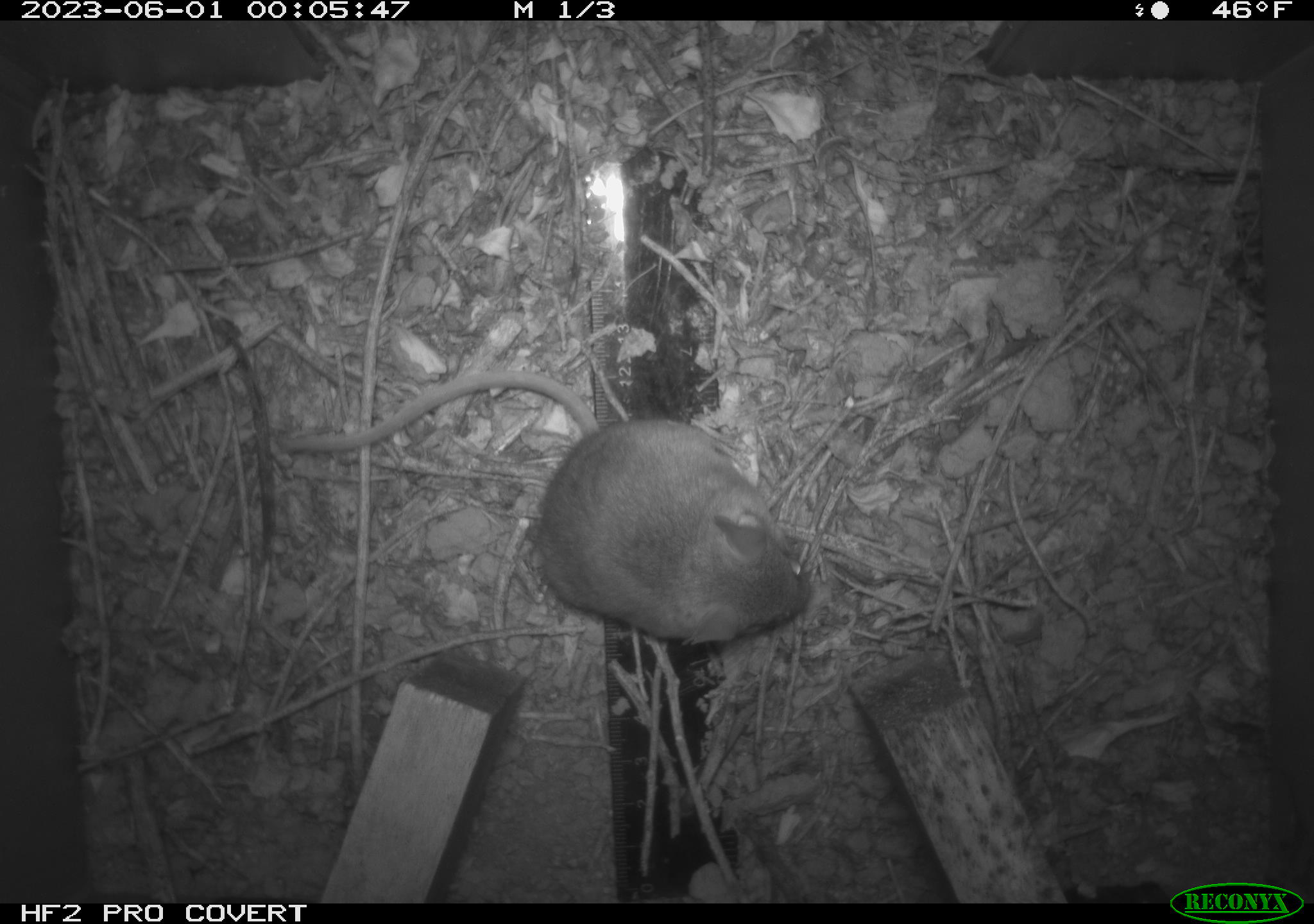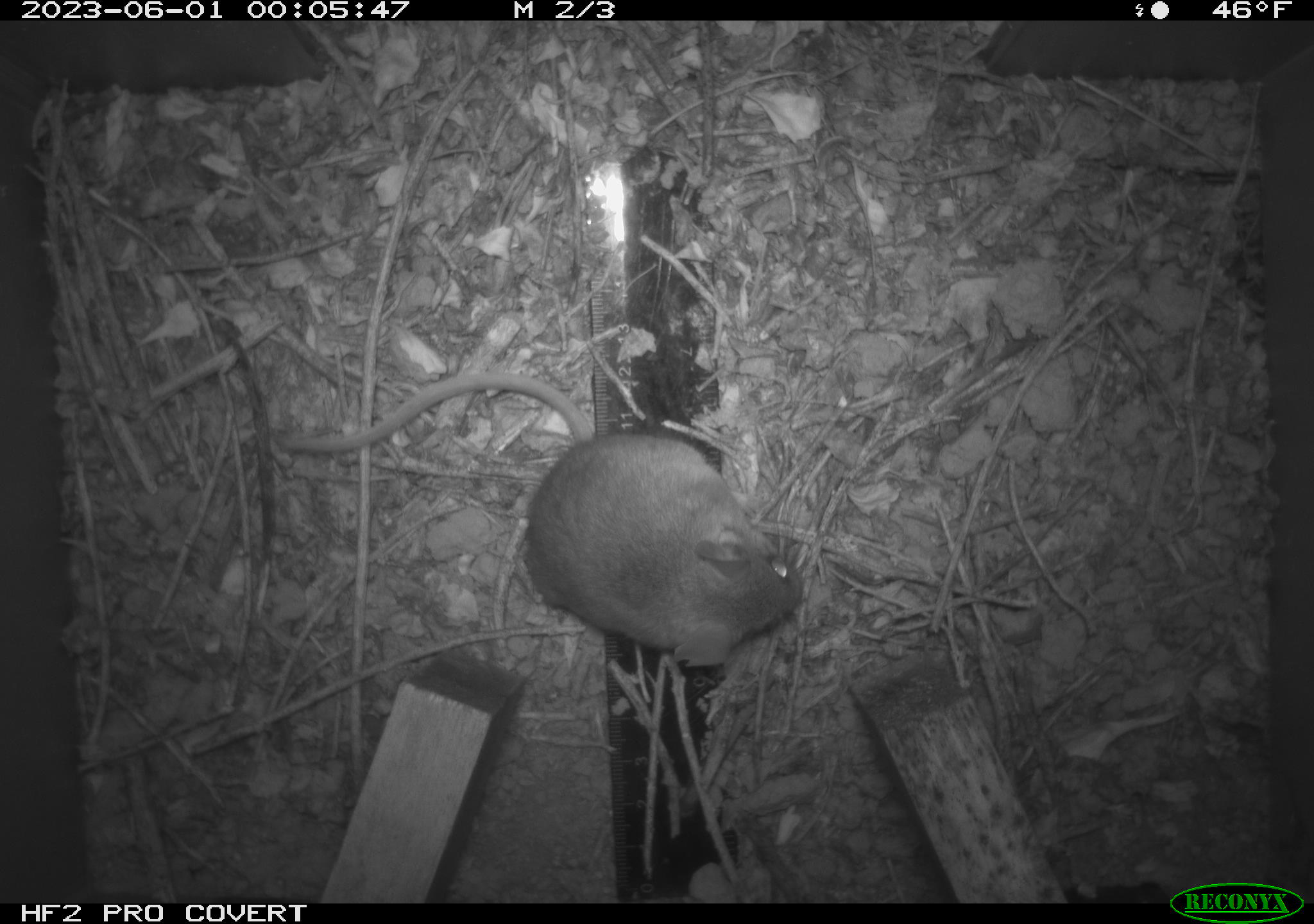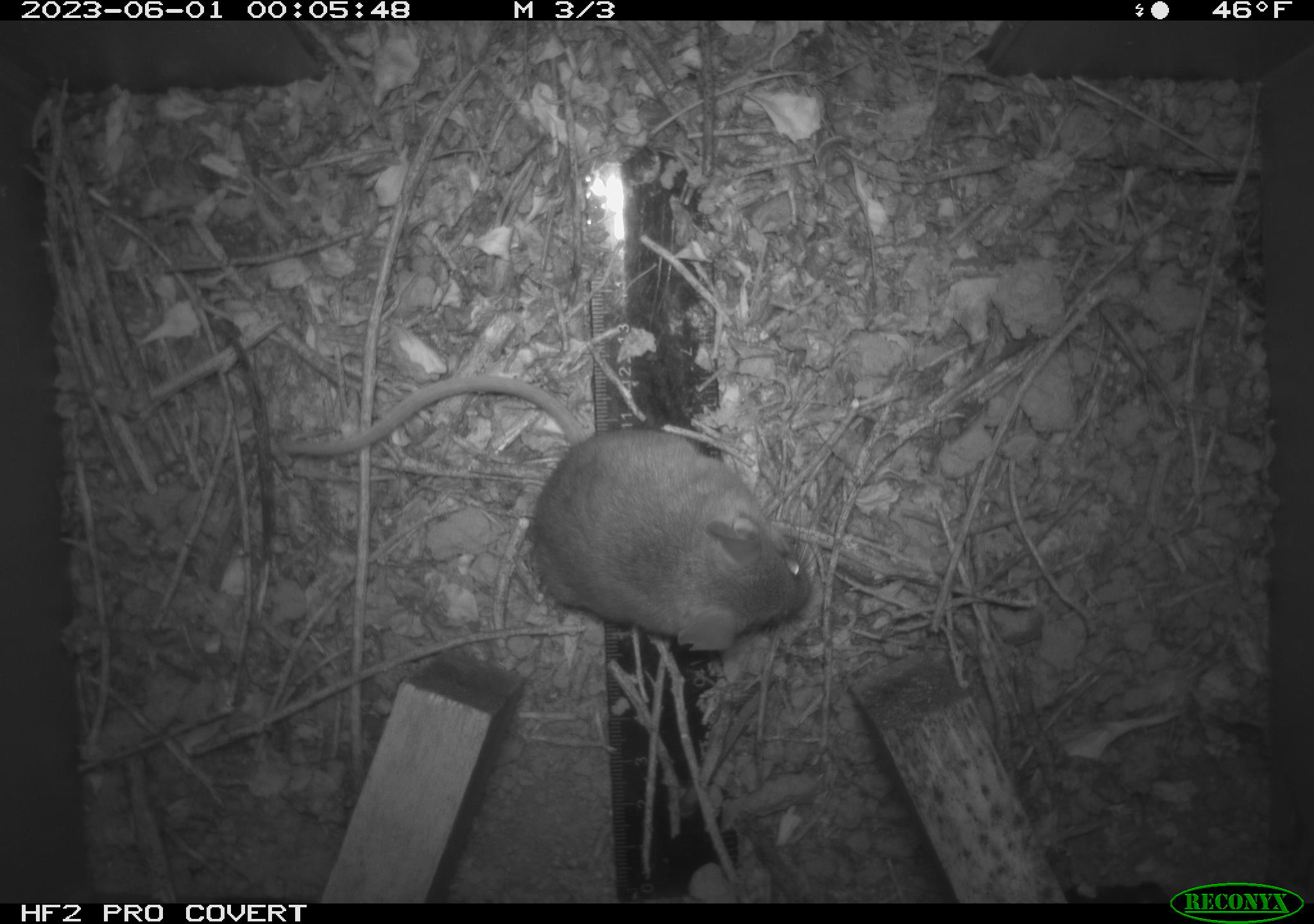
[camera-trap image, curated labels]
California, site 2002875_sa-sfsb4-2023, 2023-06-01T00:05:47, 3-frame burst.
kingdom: Animalia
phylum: Chordata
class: Mammalia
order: Rodentia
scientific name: Rodentia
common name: mouse species